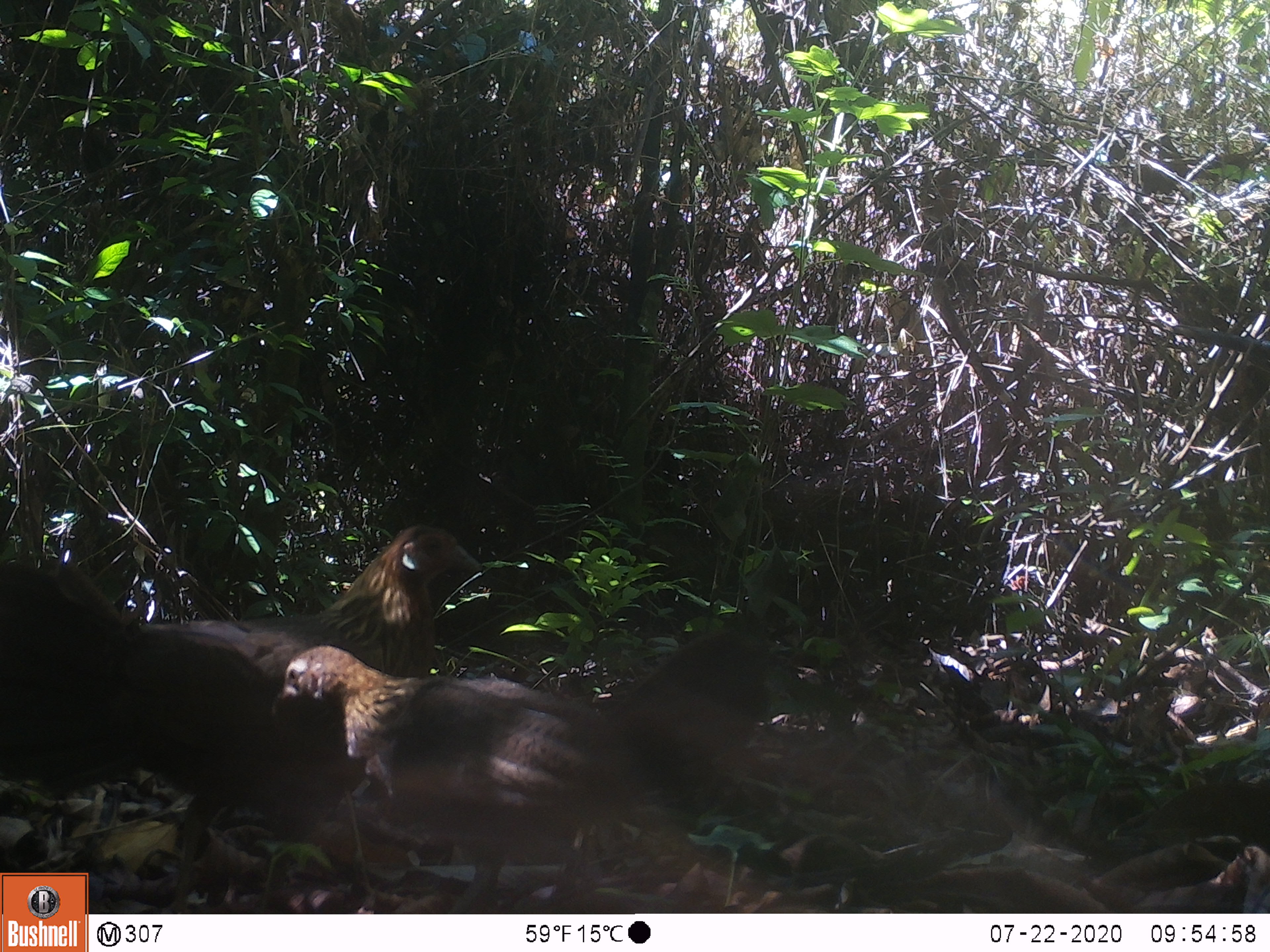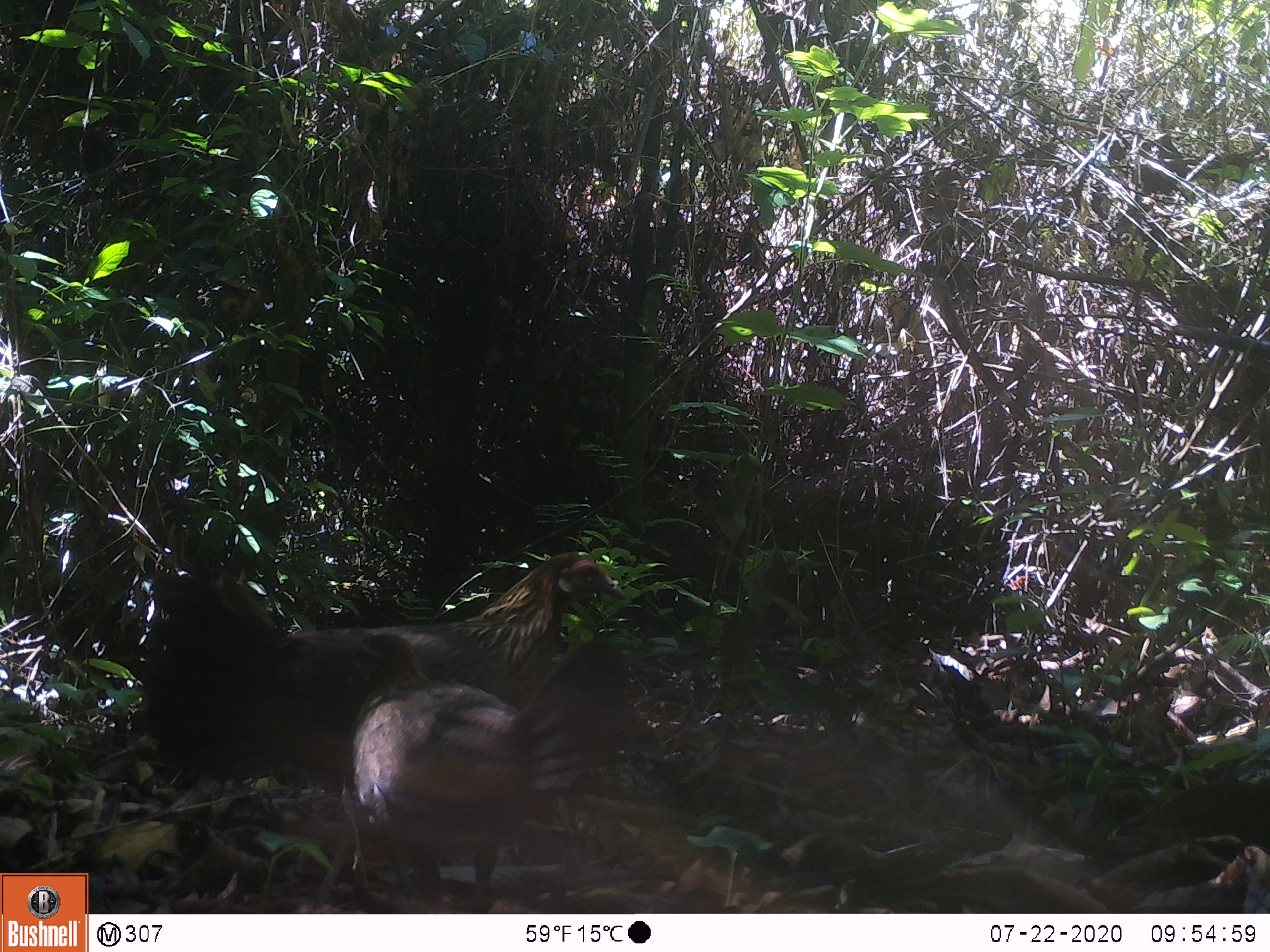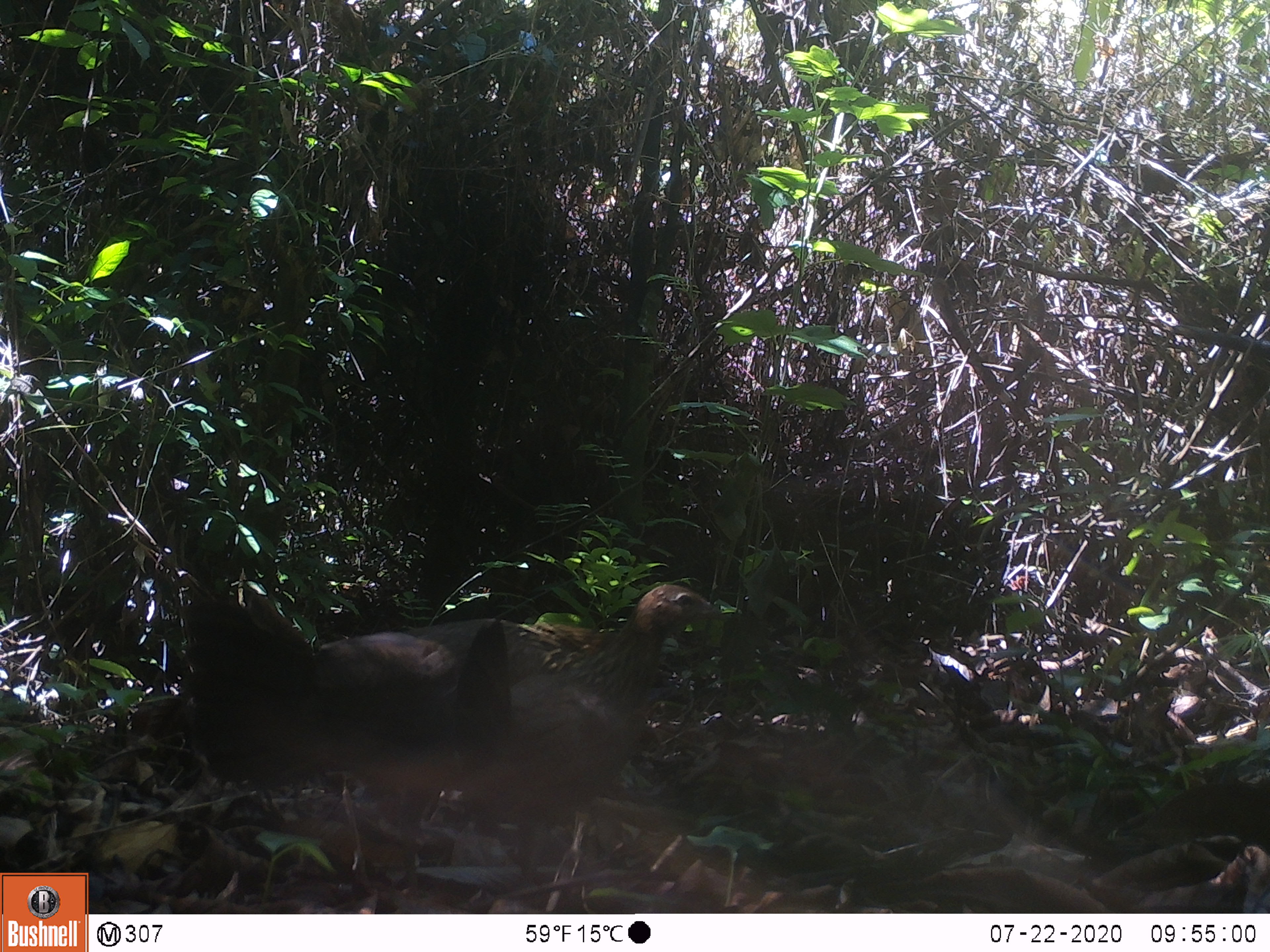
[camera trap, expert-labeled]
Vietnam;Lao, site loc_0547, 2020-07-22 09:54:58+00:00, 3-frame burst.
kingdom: Animalia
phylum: Chordata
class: Aves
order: Galliformes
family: Phasianidae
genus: Gallus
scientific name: Gallus gallus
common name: red junglefowl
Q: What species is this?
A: Red junglefowl (Gallus gallus).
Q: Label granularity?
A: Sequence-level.